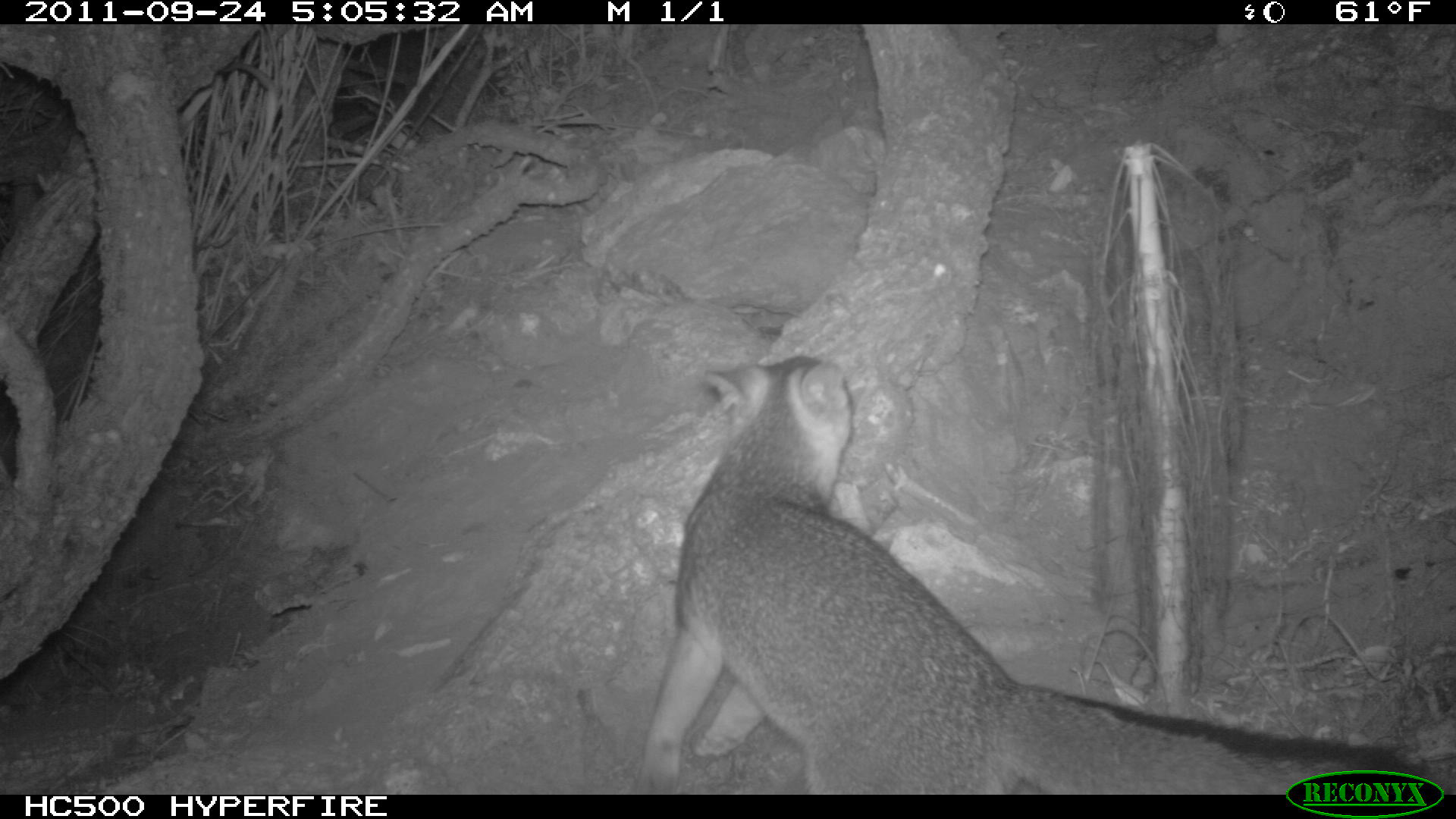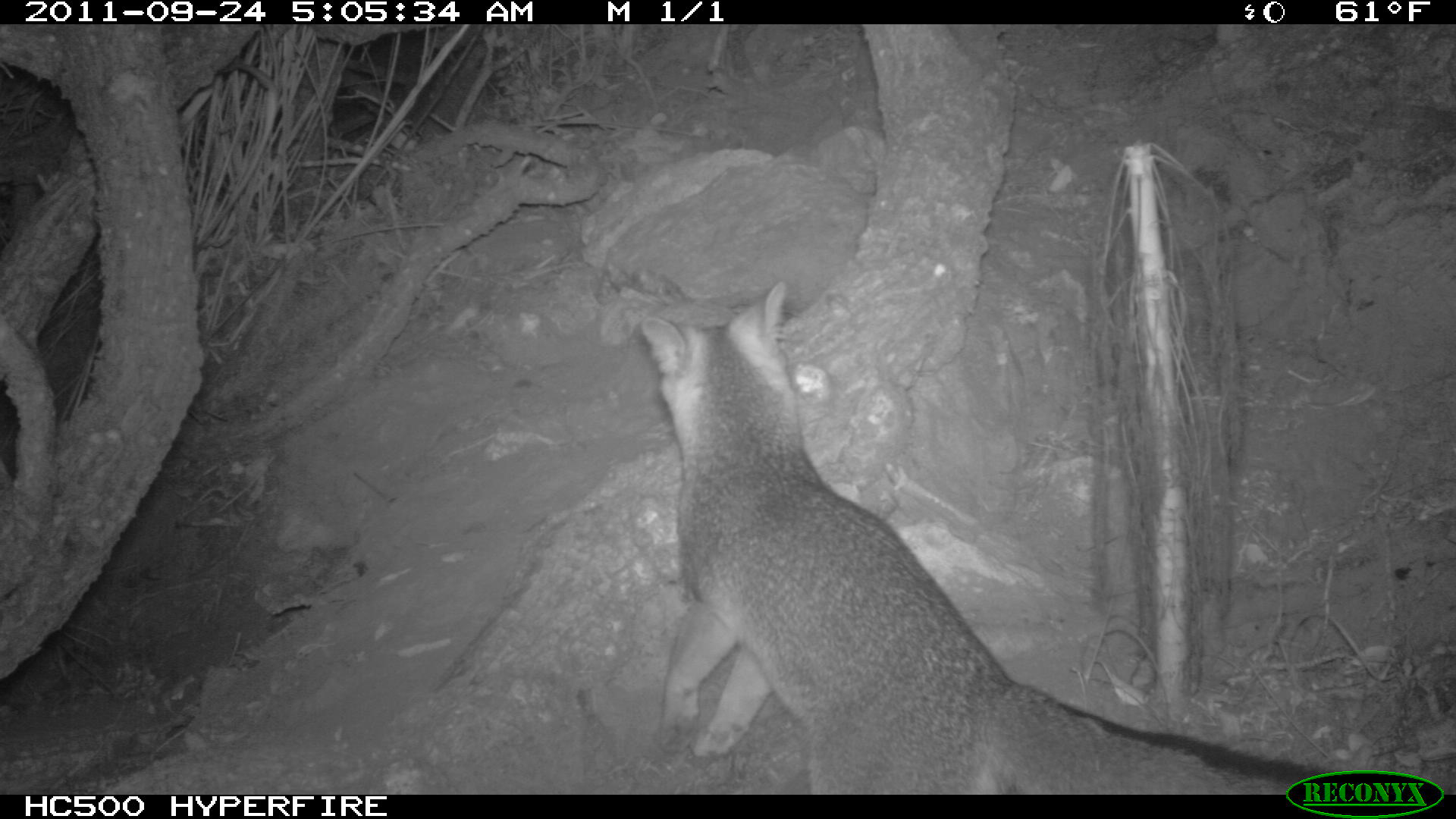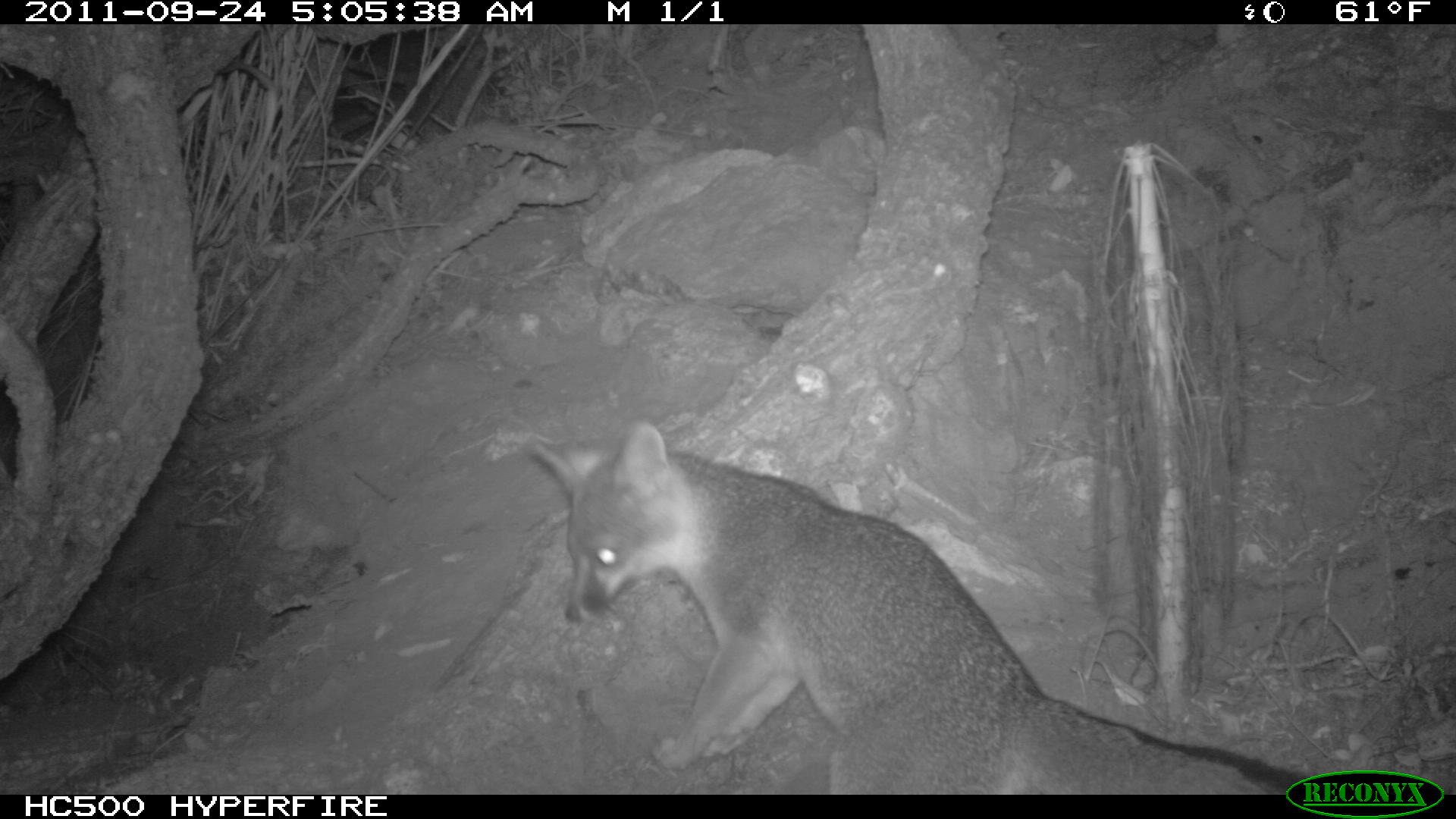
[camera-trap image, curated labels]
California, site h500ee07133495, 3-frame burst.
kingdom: Animalia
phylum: Chordata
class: Mammalia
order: Carnivora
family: Canidae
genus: Urocyon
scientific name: Urocyon littoralis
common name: island fox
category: fox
Fox (island fox) (Urocyon littoralis).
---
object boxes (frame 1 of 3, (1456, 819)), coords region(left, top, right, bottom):
fox: region(629, 356, 1424, 794)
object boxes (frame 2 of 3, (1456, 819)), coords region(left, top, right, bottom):
fox: region(640, 280, 1323, 793)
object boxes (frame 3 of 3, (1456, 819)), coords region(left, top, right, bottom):
fox: region(522, 419, 1320, 792)